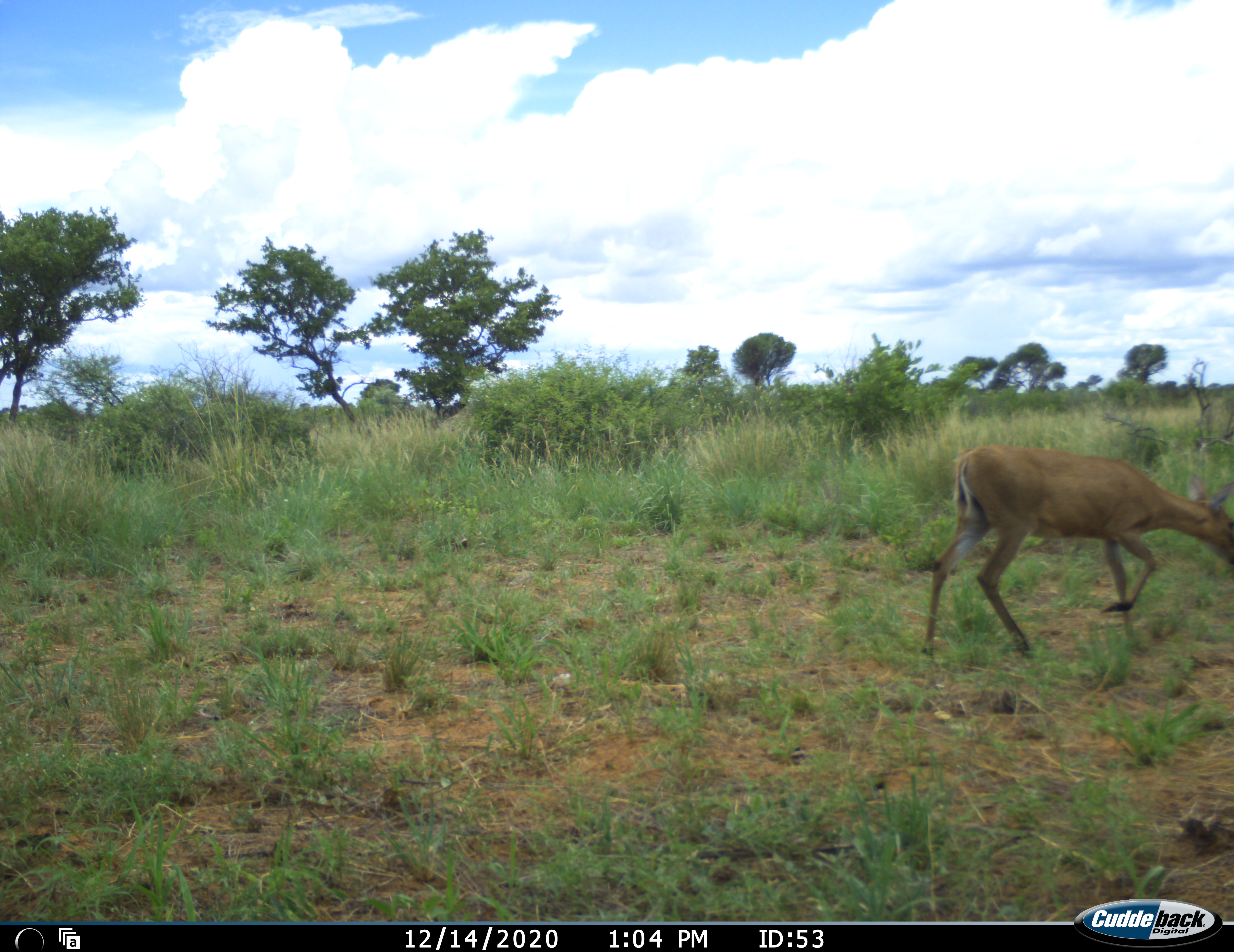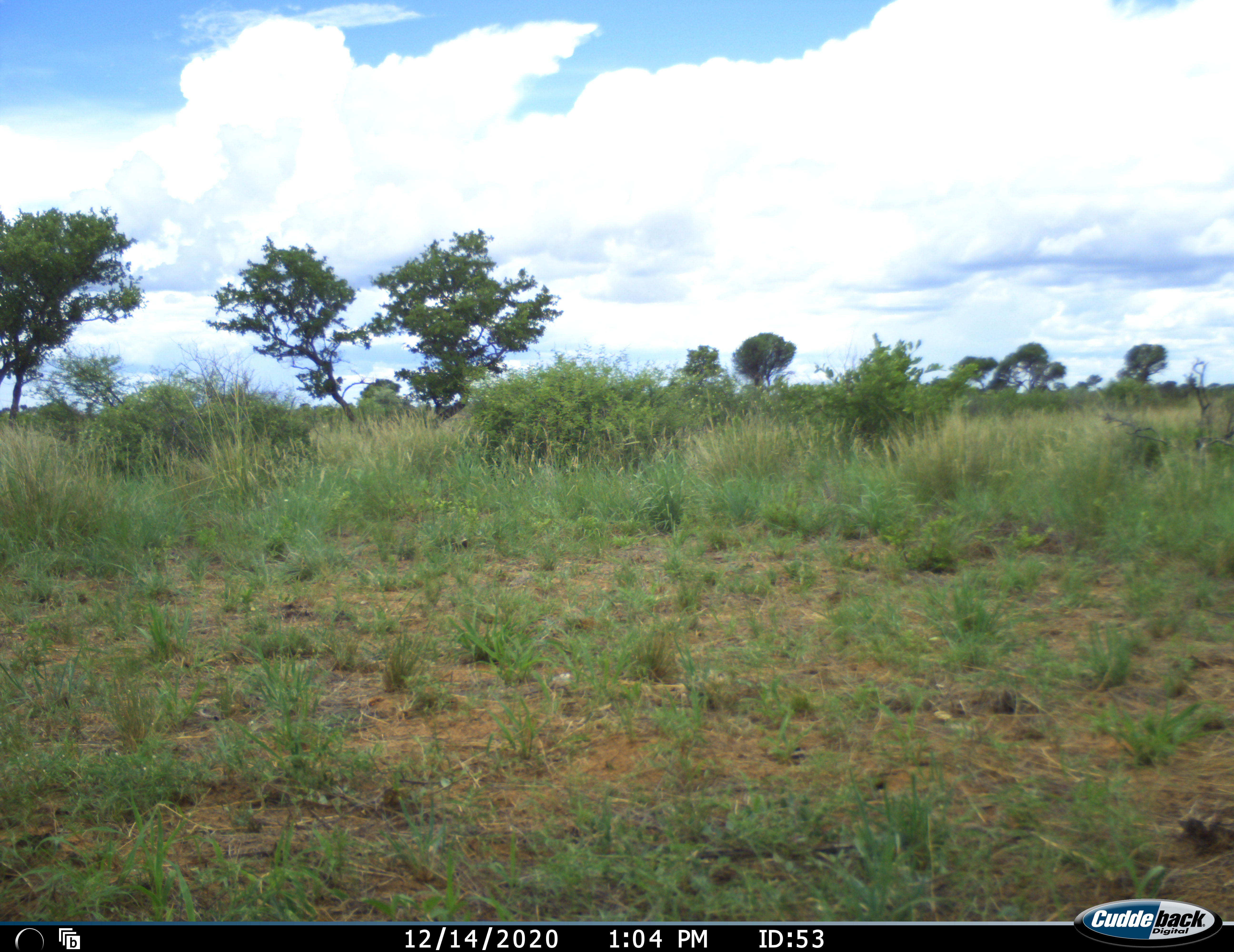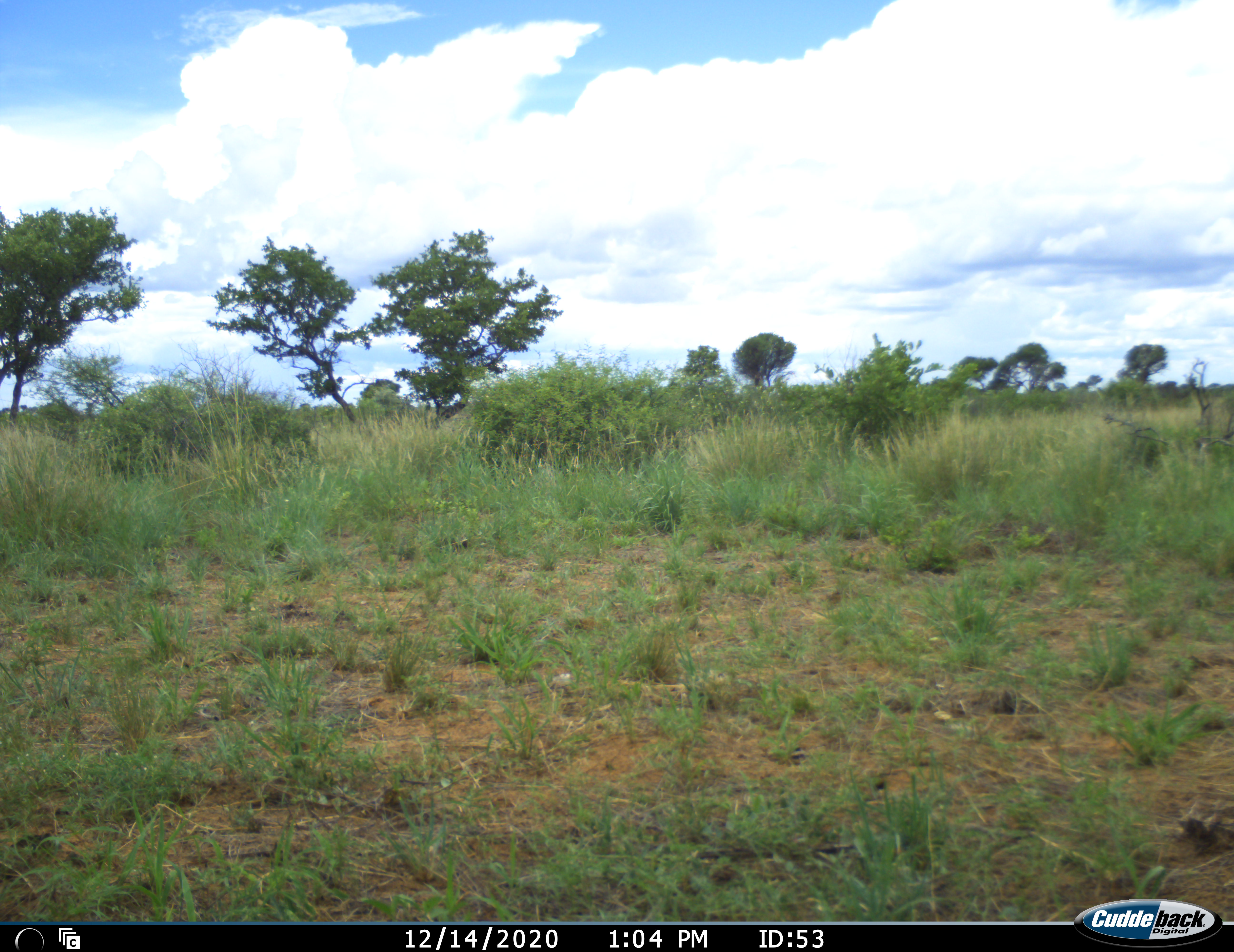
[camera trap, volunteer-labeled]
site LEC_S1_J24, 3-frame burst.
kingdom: Animalia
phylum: Chordata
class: Mammalia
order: Artiodactyla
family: Bovidae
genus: Sylvicapra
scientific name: Sylvicapra grimmia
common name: common duiker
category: duikercommongrey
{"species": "duikercommongrey (common duiker) (Sylvicapra grimmia)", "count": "1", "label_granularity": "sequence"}